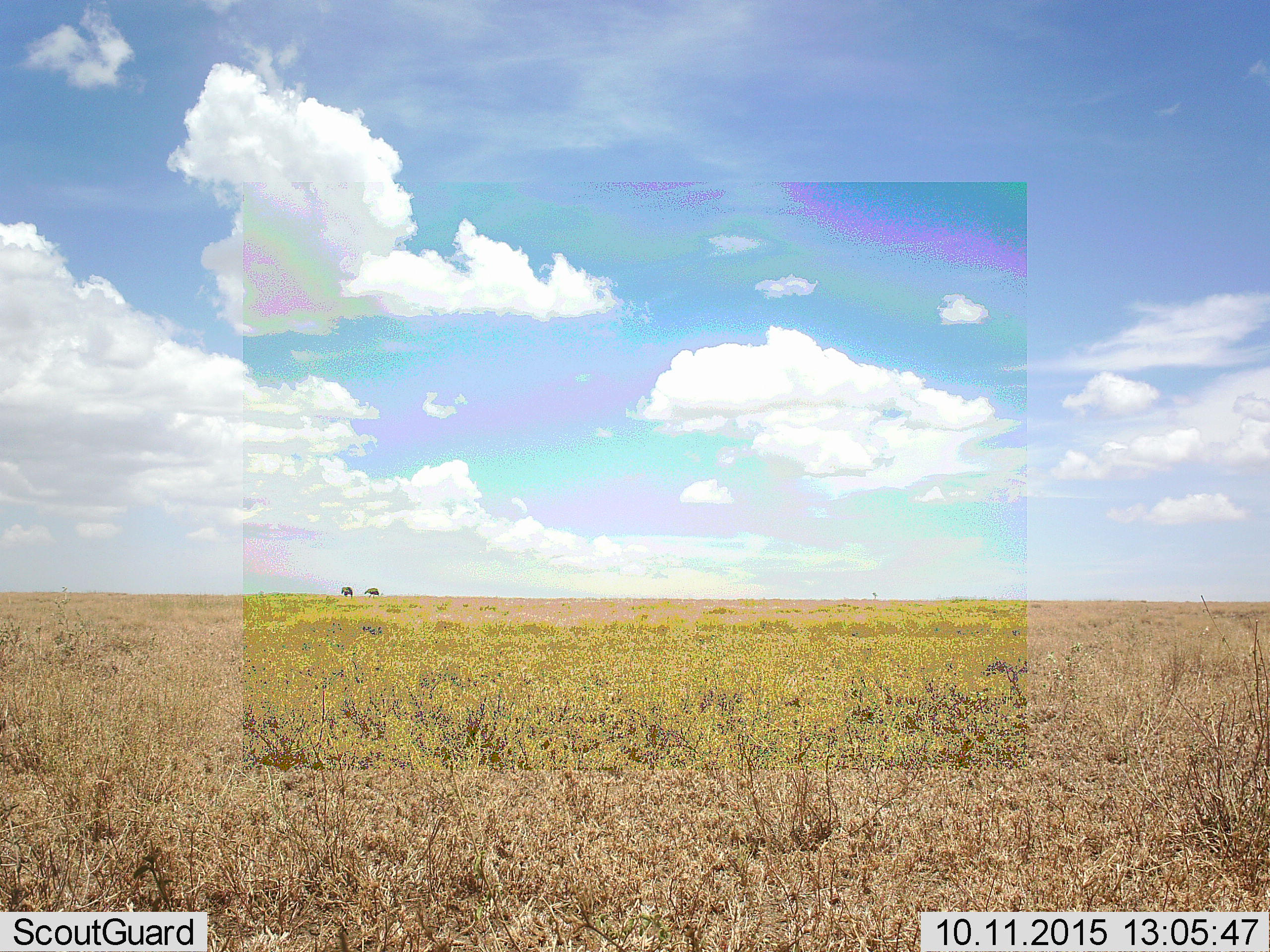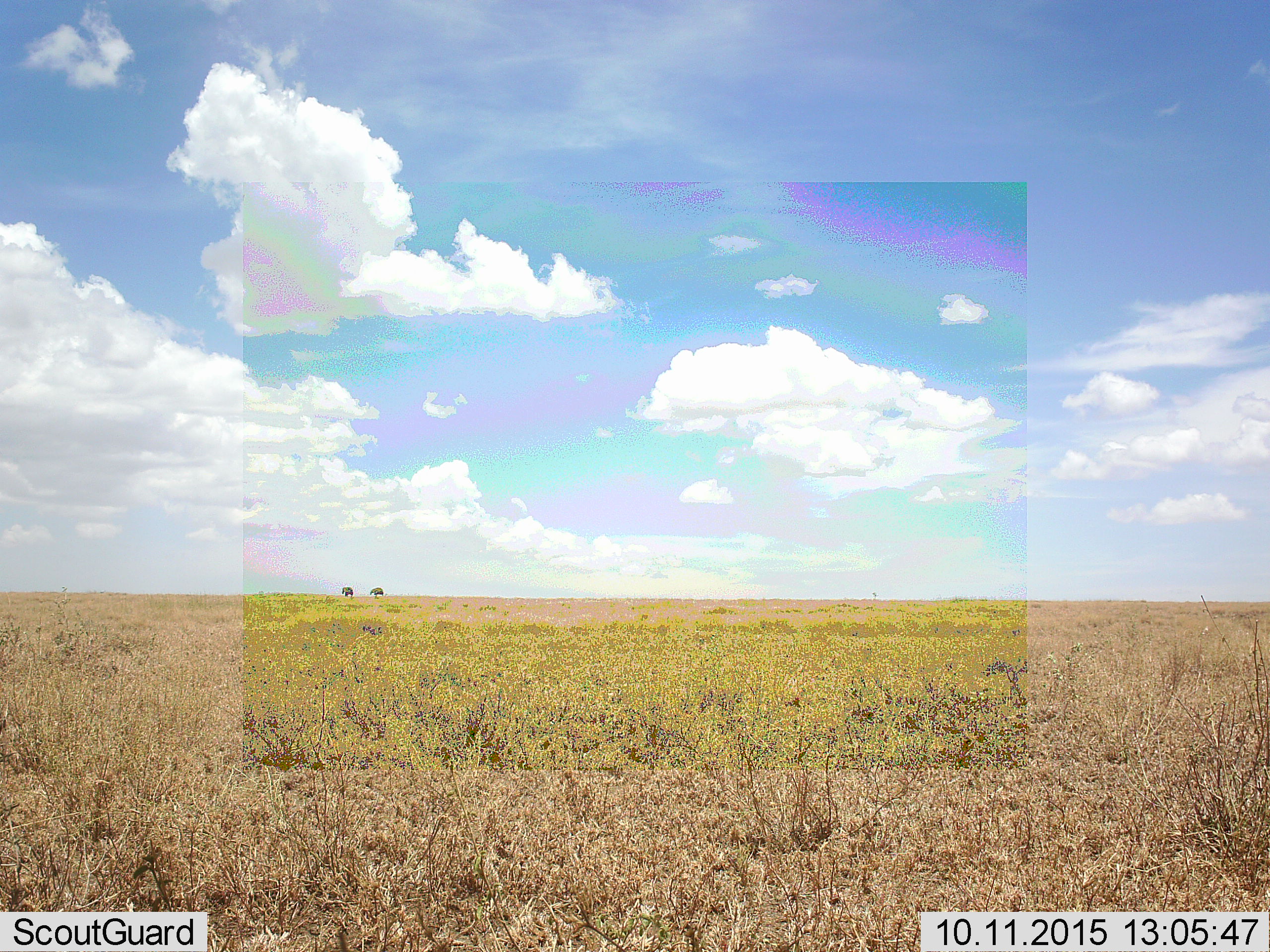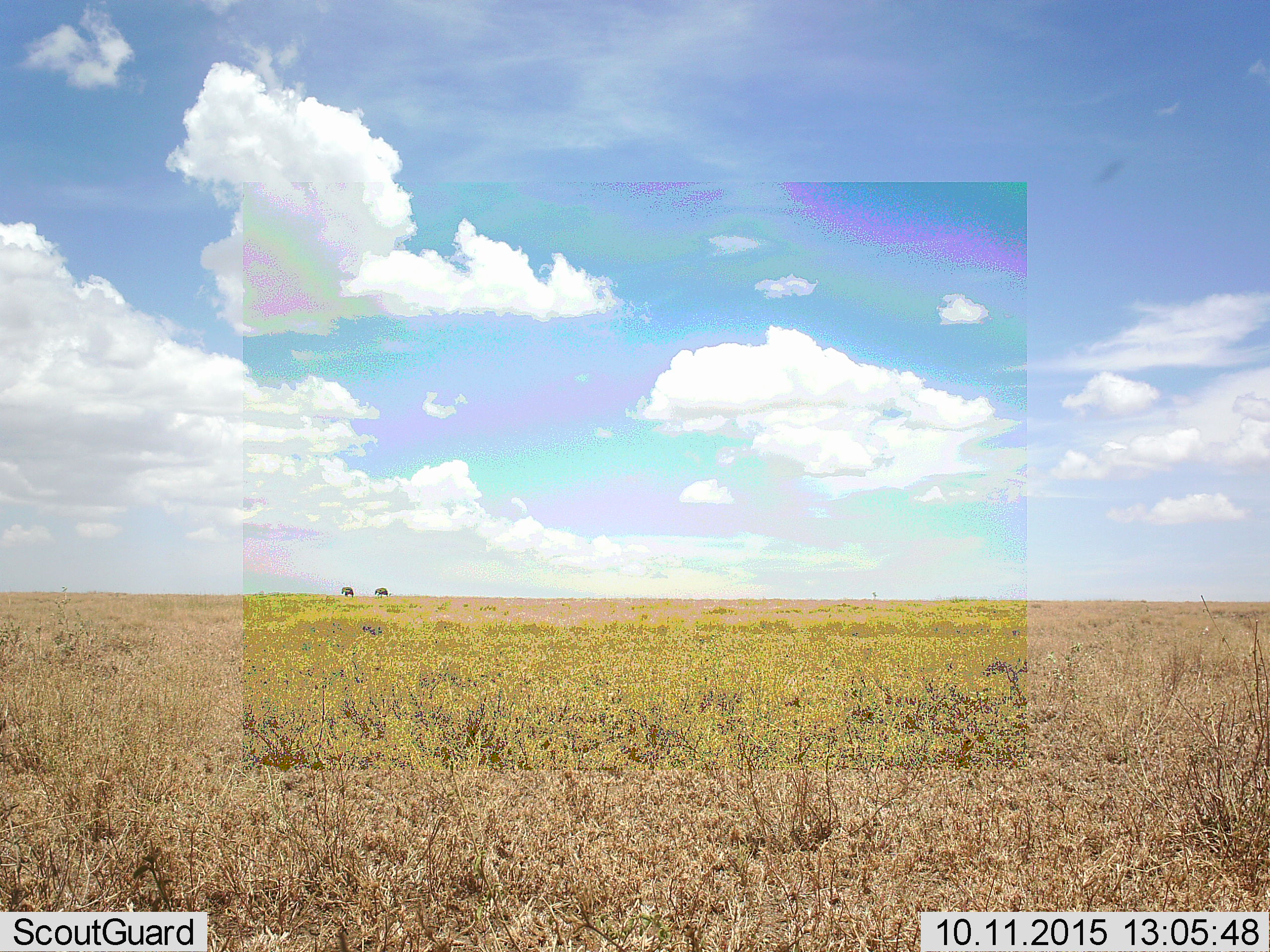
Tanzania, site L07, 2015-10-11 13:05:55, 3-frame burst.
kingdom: Animalia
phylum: Chordata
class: Aves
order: Struthioniformes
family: Struthionidae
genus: Struthio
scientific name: Struthio camelus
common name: ostrich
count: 2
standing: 40%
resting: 0%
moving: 20%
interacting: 0%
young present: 0%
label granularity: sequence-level